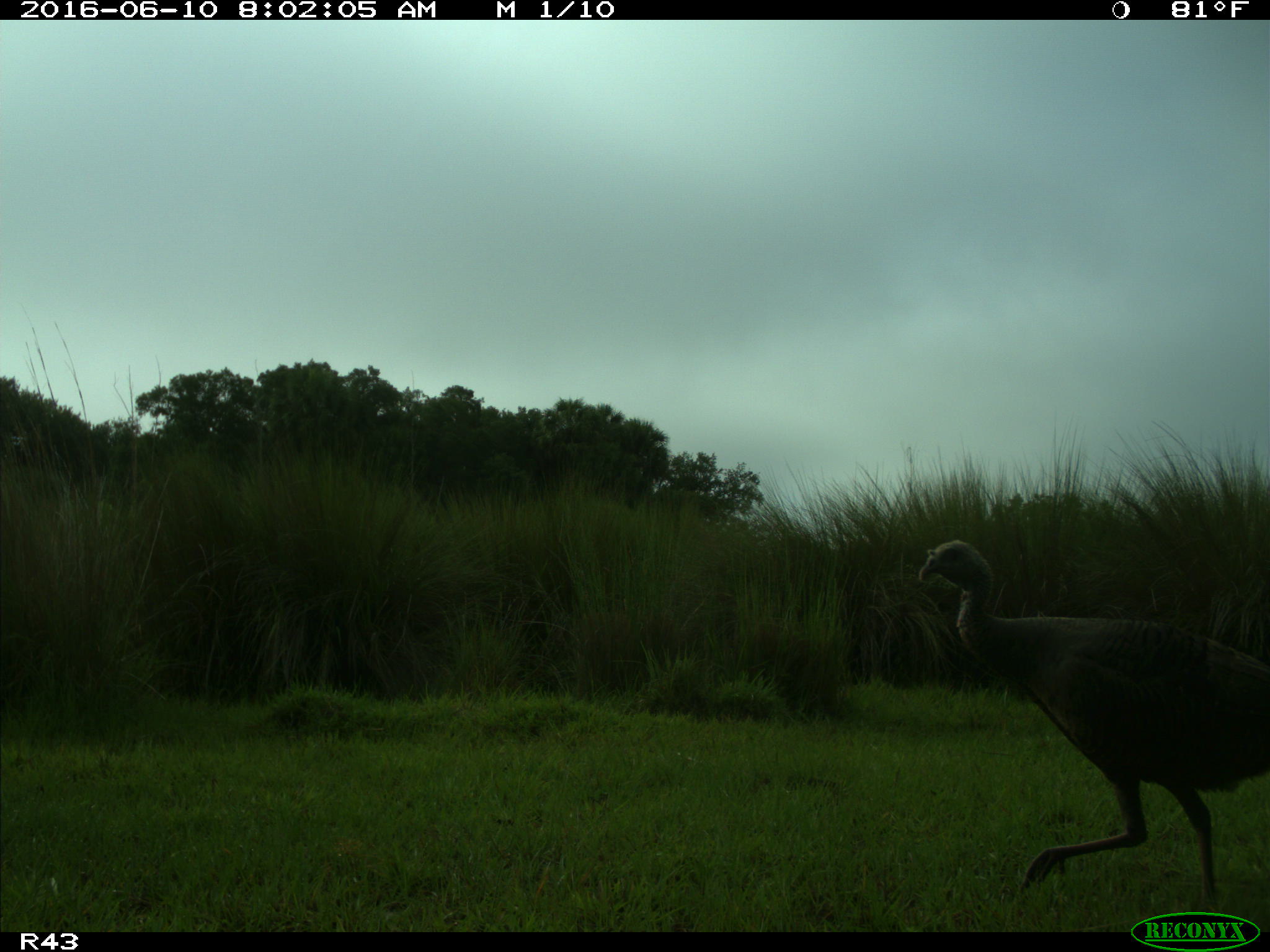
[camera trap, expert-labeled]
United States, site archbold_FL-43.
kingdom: Animalia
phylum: Chordata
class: Aves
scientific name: Aves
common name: birds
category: unidentified bird